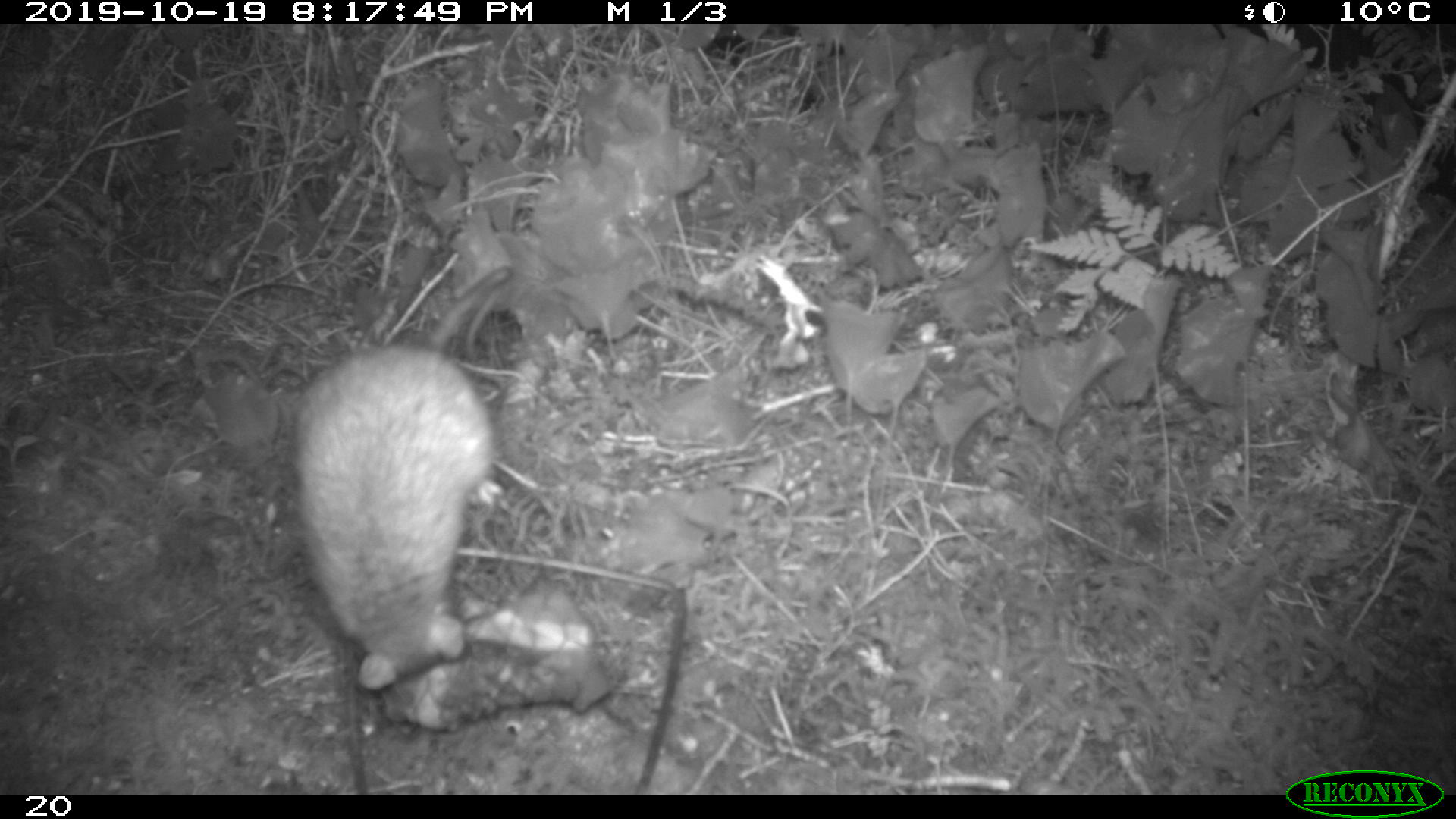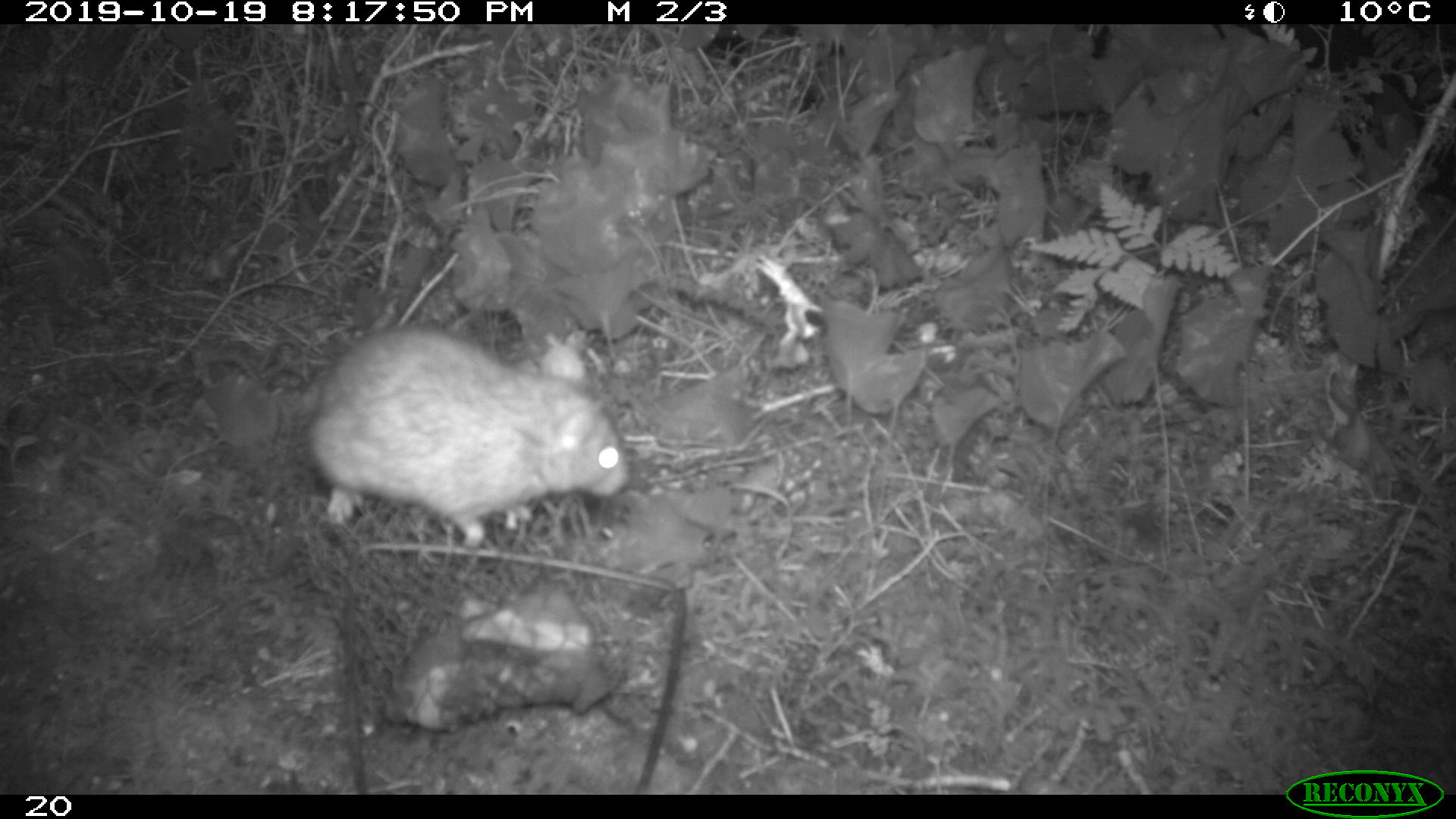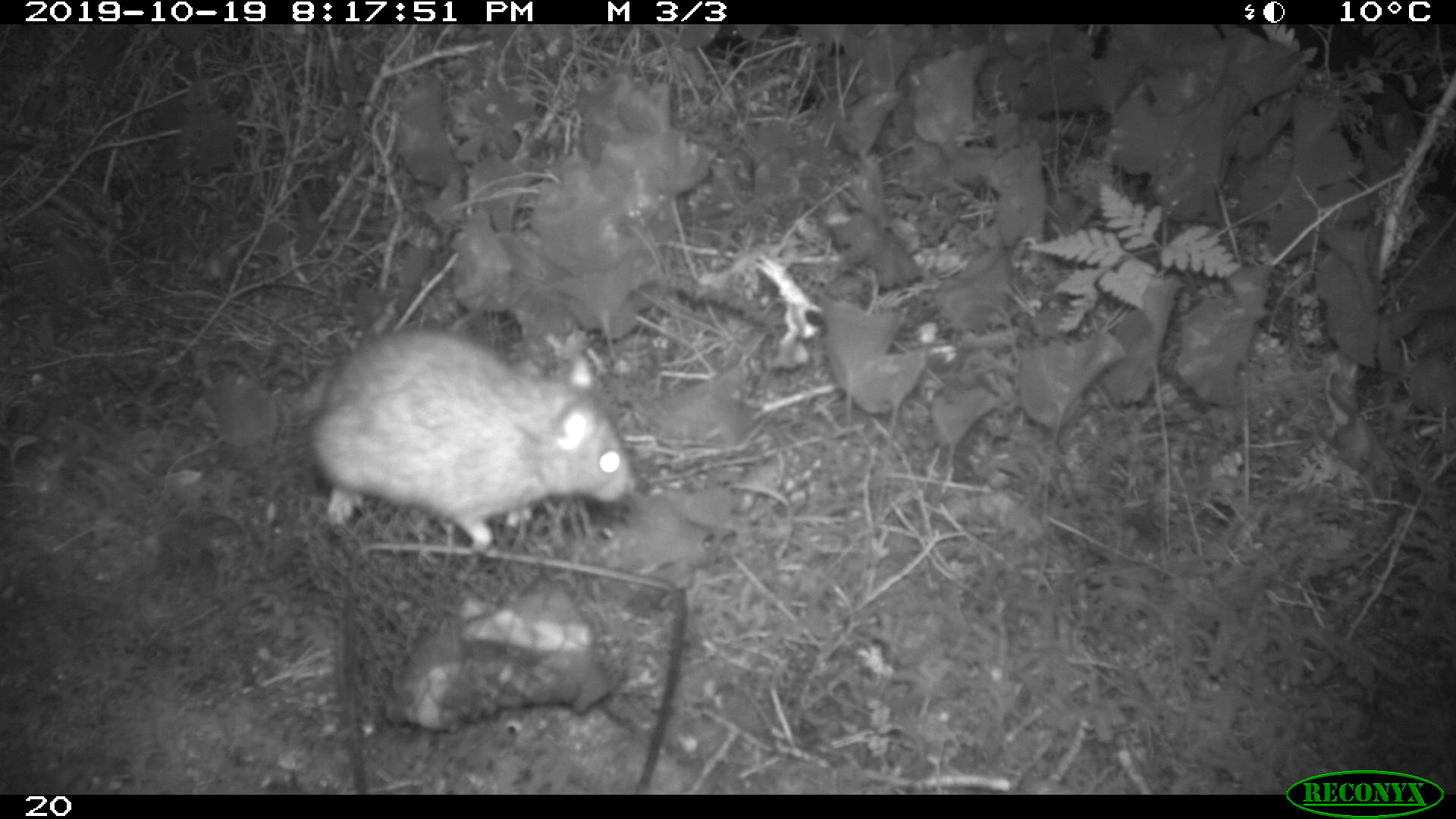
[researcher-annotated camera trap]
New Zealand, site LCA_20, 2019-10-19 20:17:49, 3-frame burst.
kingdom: Animalia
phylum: Chordata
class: Mammalia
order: Rodentia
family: Muridae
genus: Rattus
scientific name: Rattus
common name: rat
Rat (Rattus).